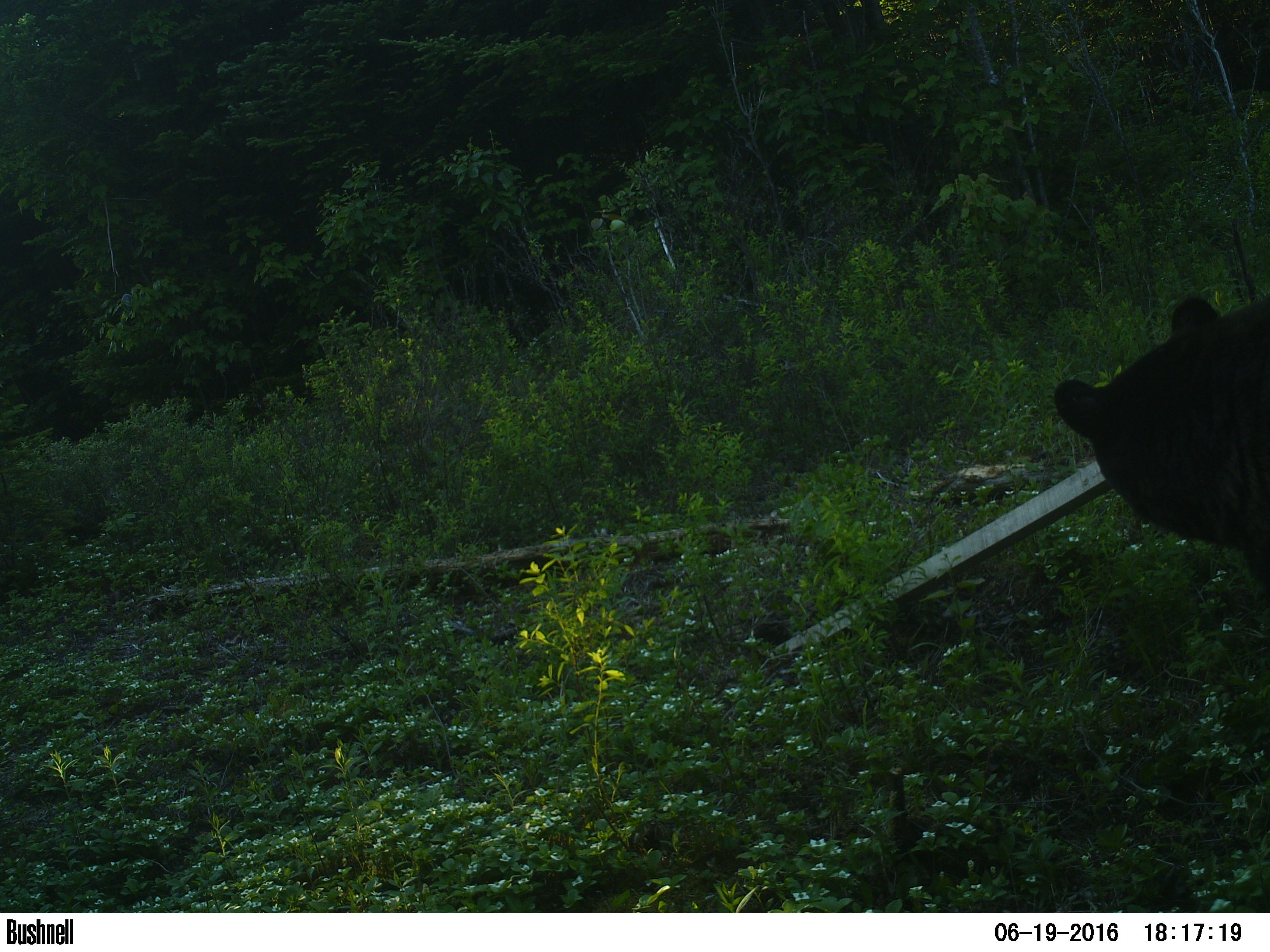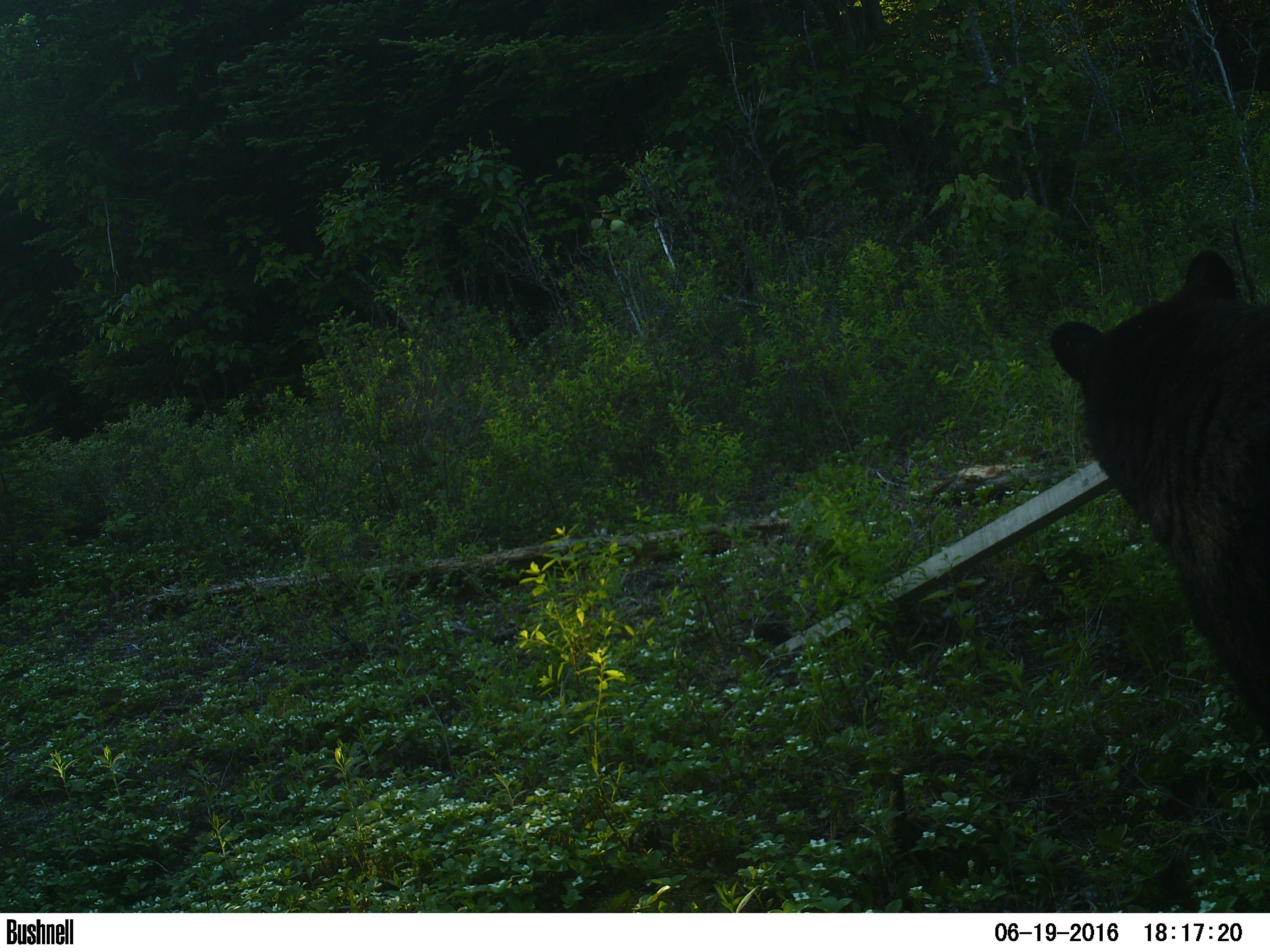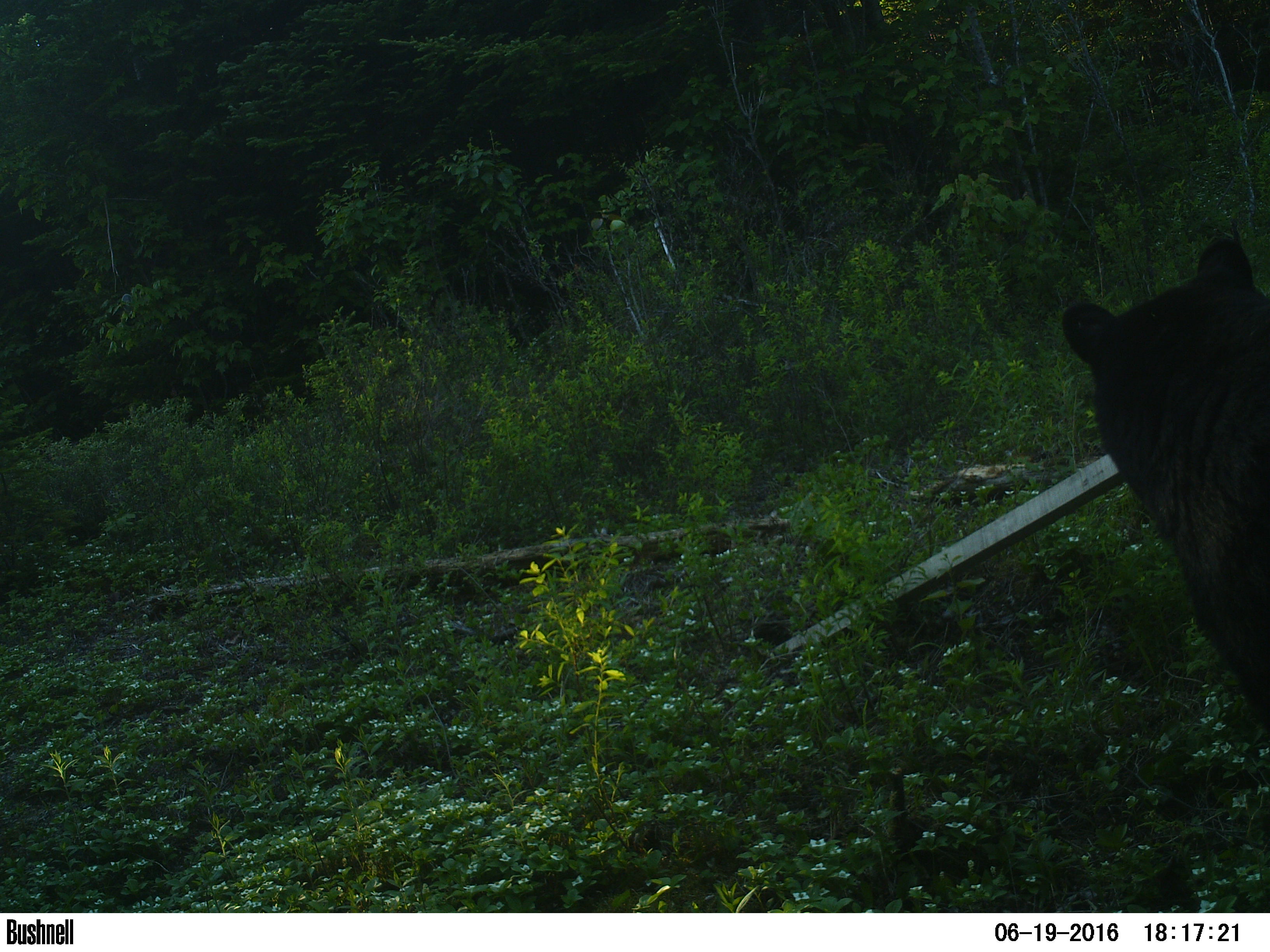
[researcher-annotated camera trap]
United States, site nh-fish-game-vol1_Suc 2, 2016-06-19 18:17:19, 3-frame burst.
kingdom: Animalia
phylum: Chordata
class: Mammalia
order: Carnivora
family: Ursidae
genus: Ursus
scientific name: Ursus americanus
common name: black bear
Black bear (Ursus americanus).